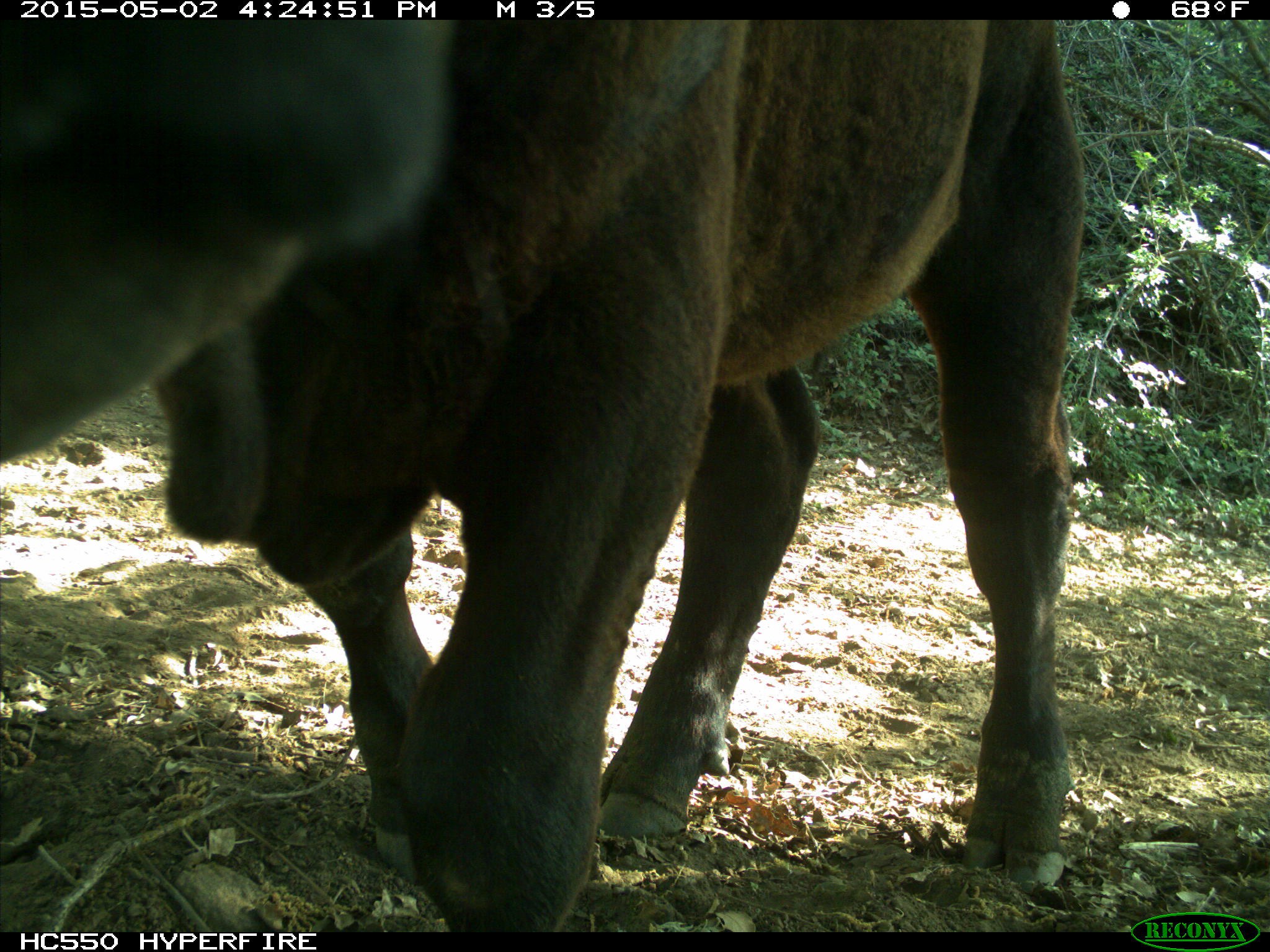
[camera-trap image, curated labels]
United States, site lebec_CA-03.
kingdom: Animalia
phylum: Chordata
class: Mammalia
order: Artiodactyla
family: Bovidae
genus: Bos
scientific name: Bos taurus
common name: domestic cow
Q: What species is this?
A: Bos taurus (domestic cow).